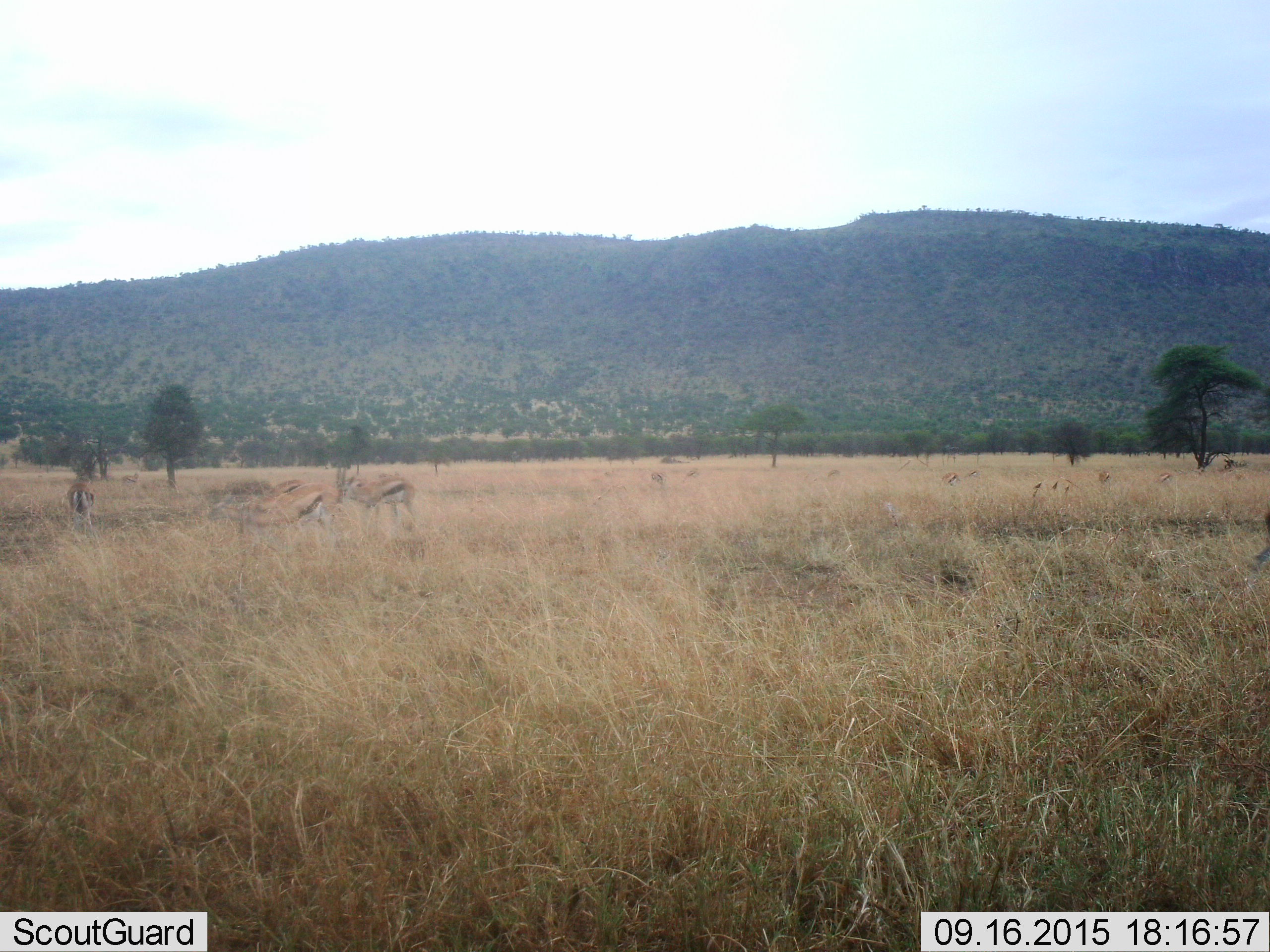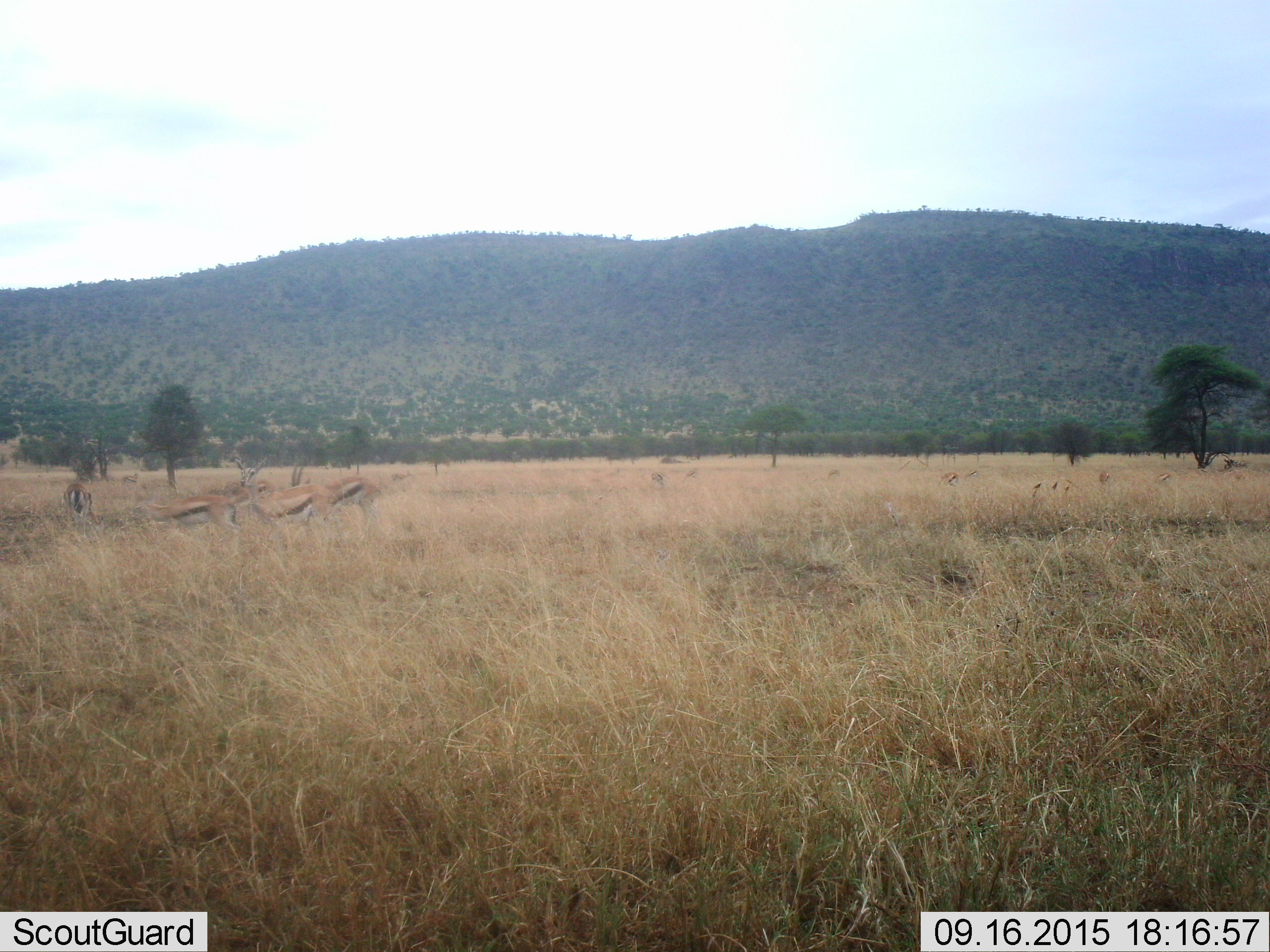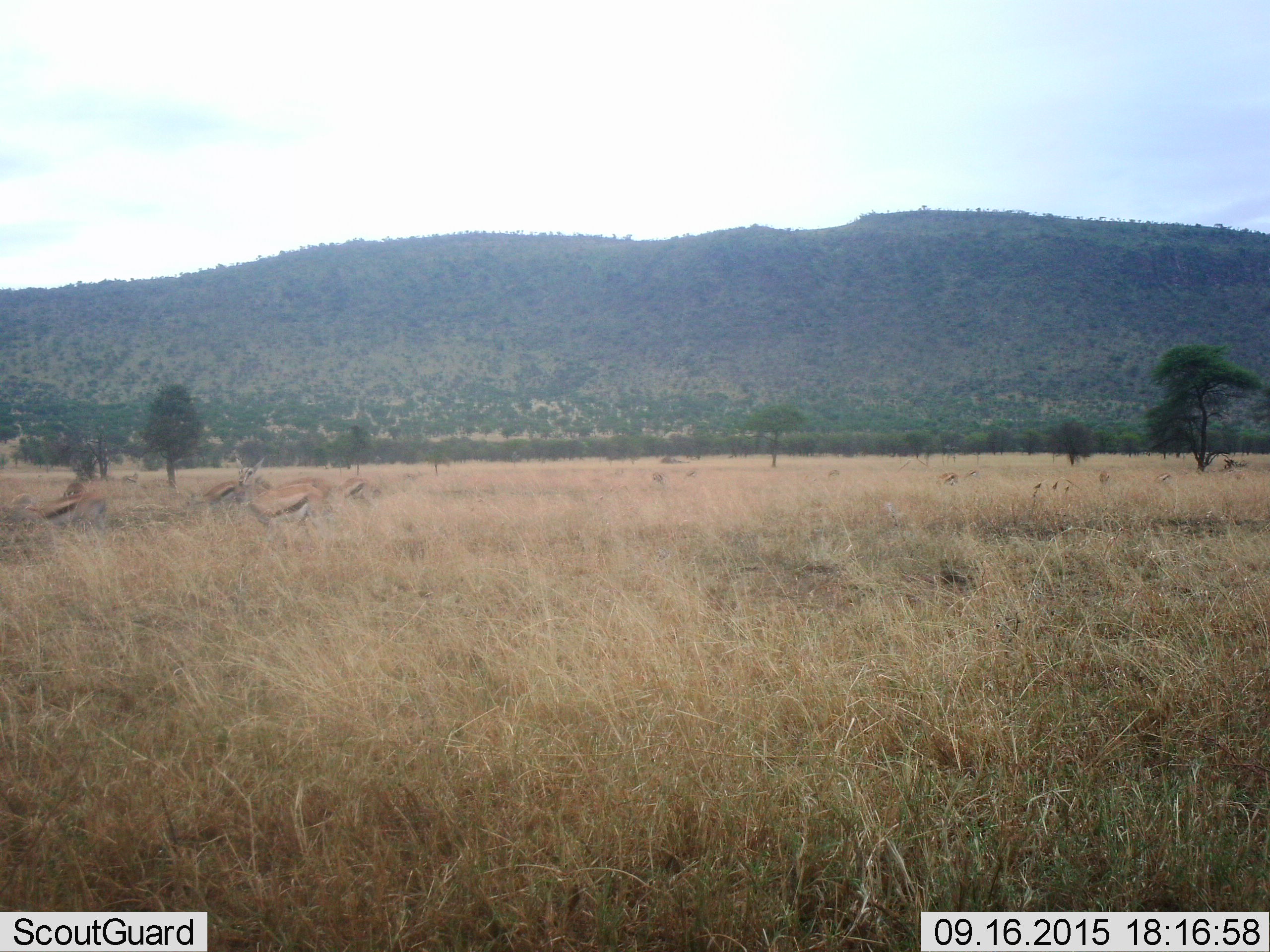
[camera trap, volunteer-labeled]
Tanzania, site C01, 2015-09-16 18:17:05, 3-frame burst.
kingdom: Animalia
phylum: Chordata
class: Mammalia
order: Artiodactyla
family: Bovidae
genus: Eudorcas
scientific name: Eudorcas thomsonii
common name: thomson's gazelle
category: gazellethomsons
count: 5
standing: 39%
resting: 0%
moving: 83%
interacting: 0%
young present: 0%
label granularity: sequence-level